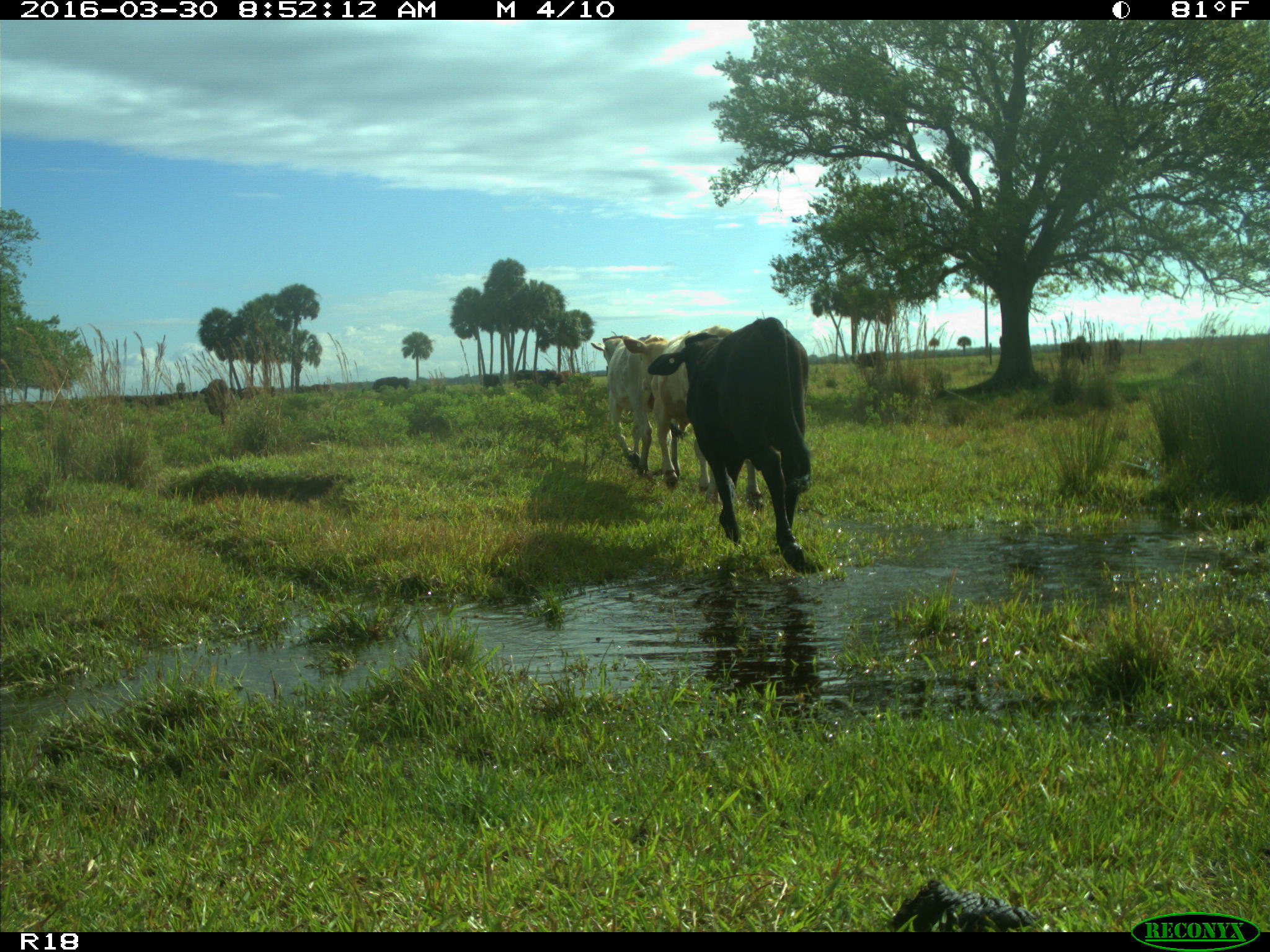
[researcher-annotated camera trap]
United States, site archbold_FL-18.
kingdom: Animalia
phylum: Chordata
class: Mammalia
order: Artiodactyla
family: Bovidae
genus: Bos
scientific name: Bos taurus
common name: domestic cow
Bos taurus (domestic cow).